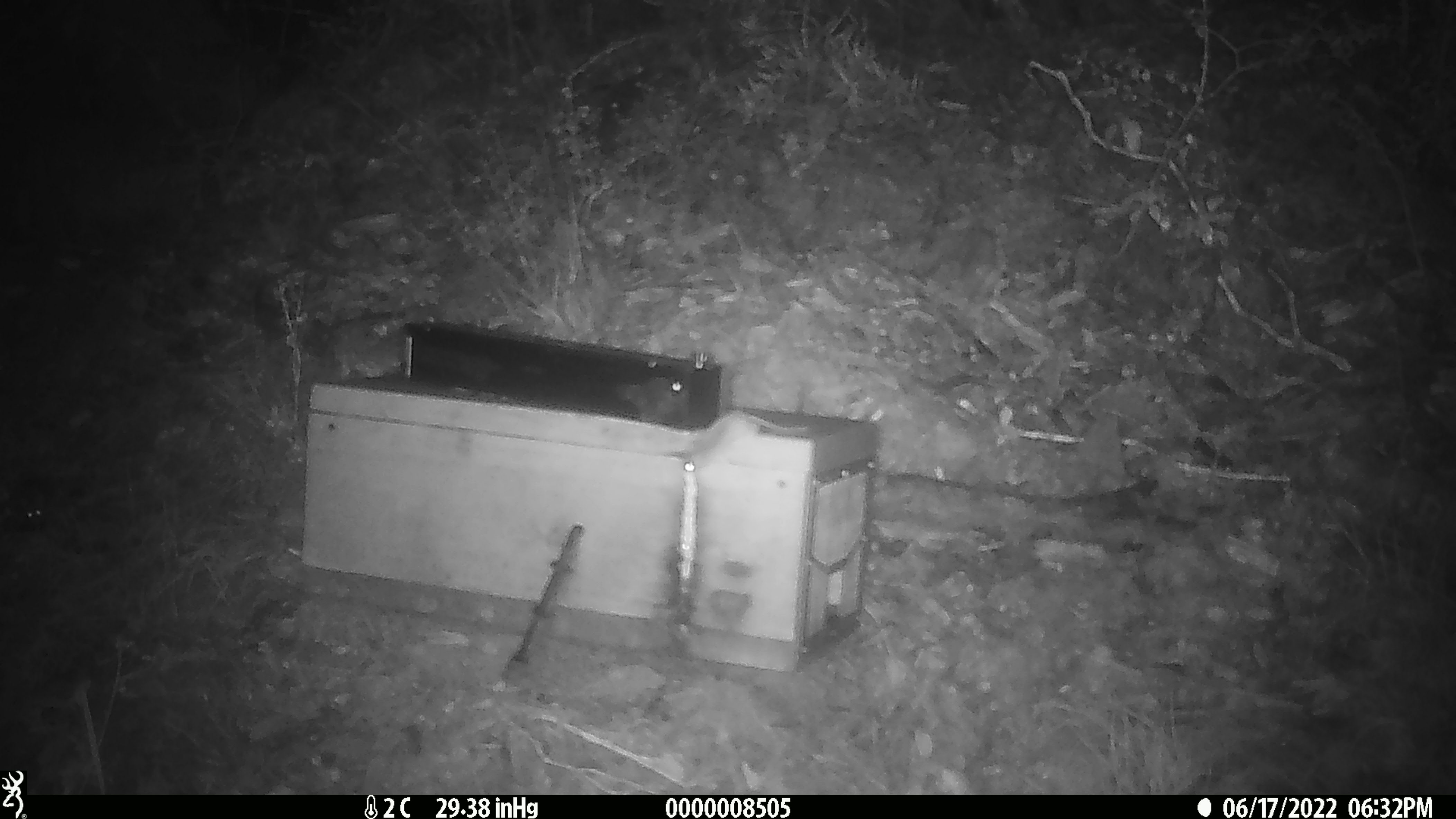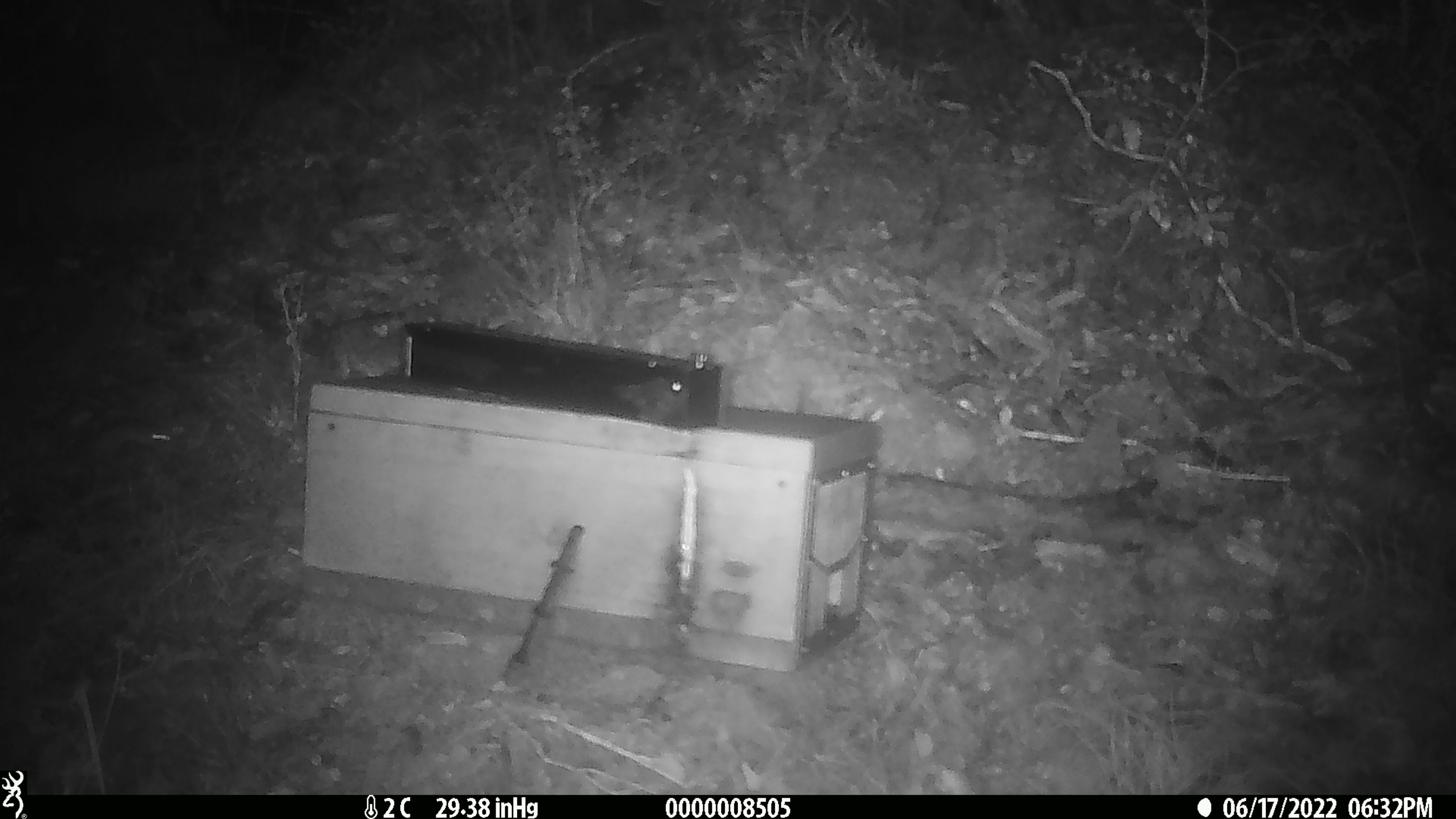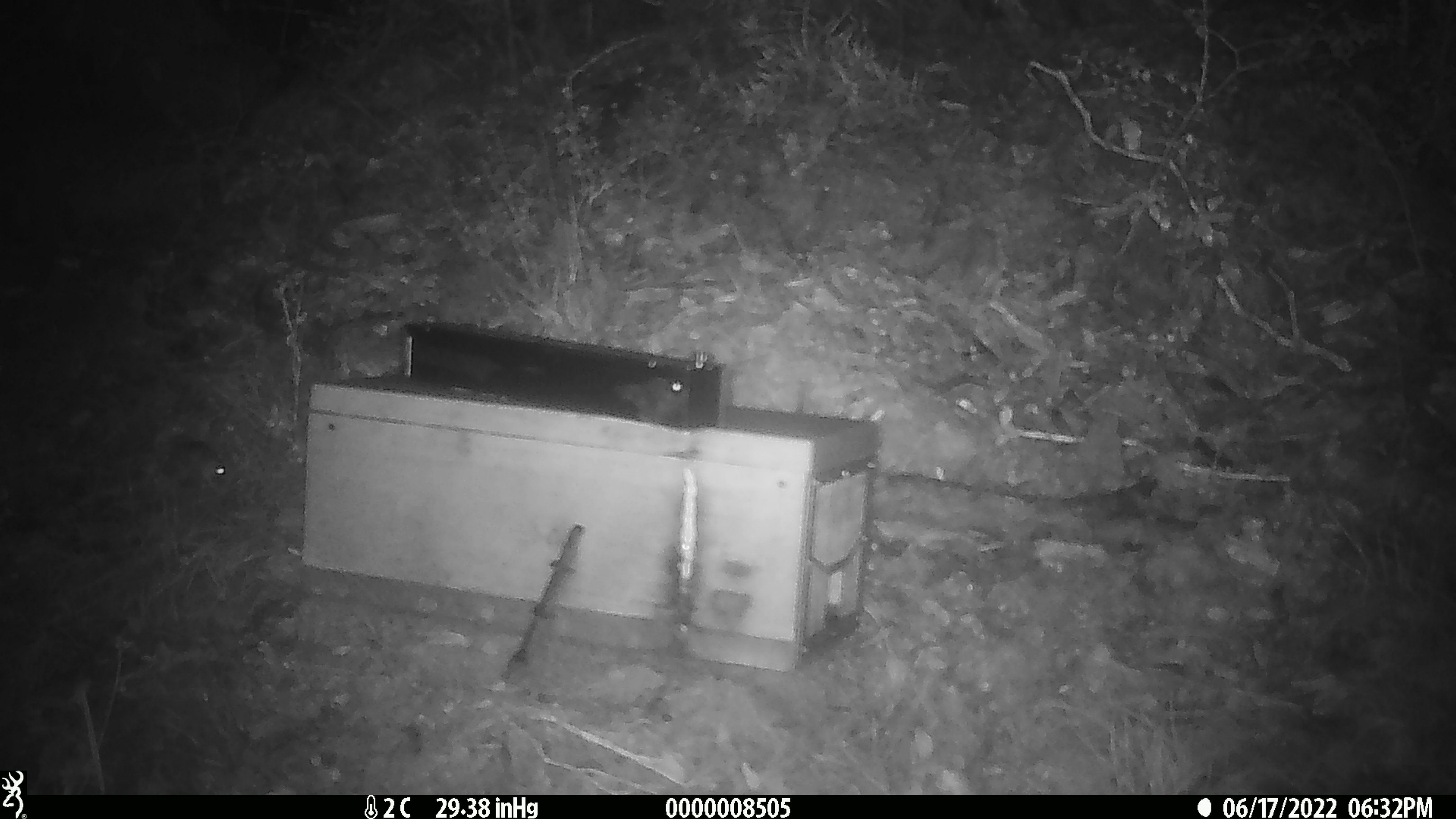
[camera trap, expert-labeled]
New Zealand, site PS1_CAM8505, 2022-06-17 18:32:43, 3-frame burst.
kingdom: Animalia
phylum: Chordata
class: Mammalia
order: Rodentia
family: Muridae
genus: Mus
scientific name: Mus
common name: mouse